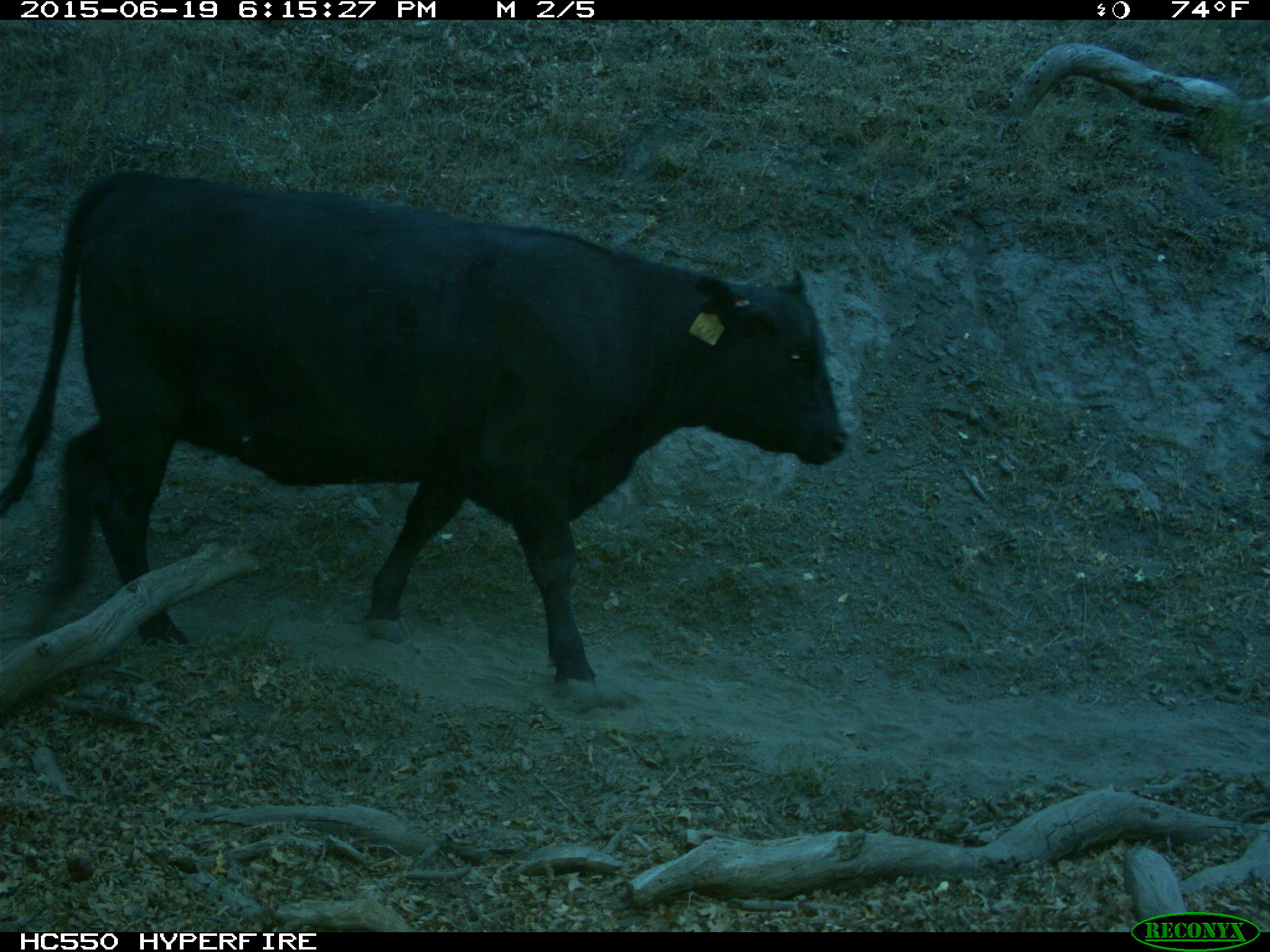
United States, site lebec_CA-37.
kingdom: Animalia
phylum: Chordata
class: Mammalia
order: Artiodactyla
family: Bovidae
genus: Bos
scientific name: Bos taurus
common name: domestic cow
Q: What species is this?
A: Bos taurus (domestic cow).